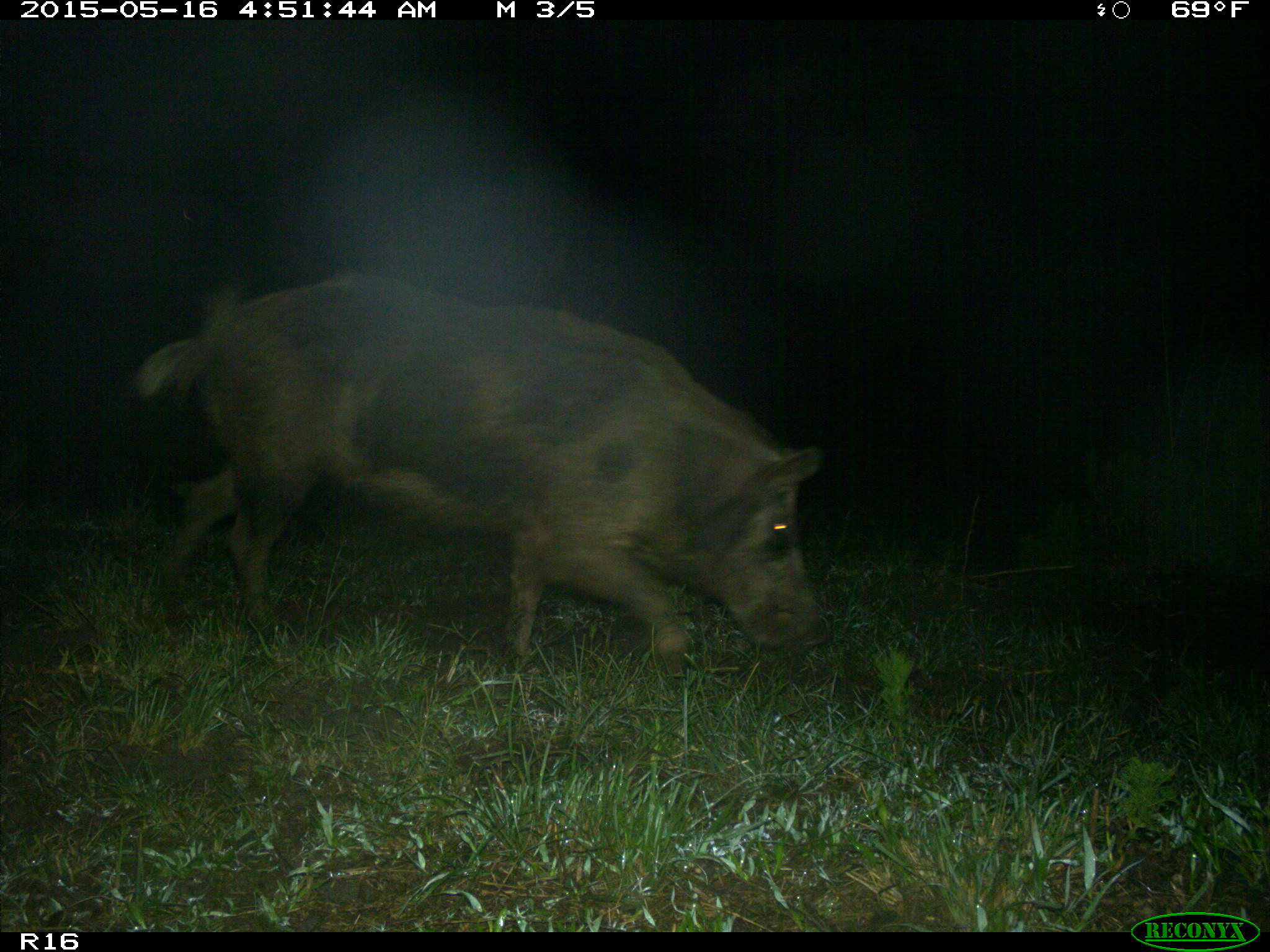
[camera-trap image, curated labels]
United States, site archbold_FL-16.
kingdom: Animalia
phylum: Chordata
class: Mammalia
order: Artiodactyla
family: Suidae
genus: Sus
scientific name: Sus scrofa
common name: wild boar